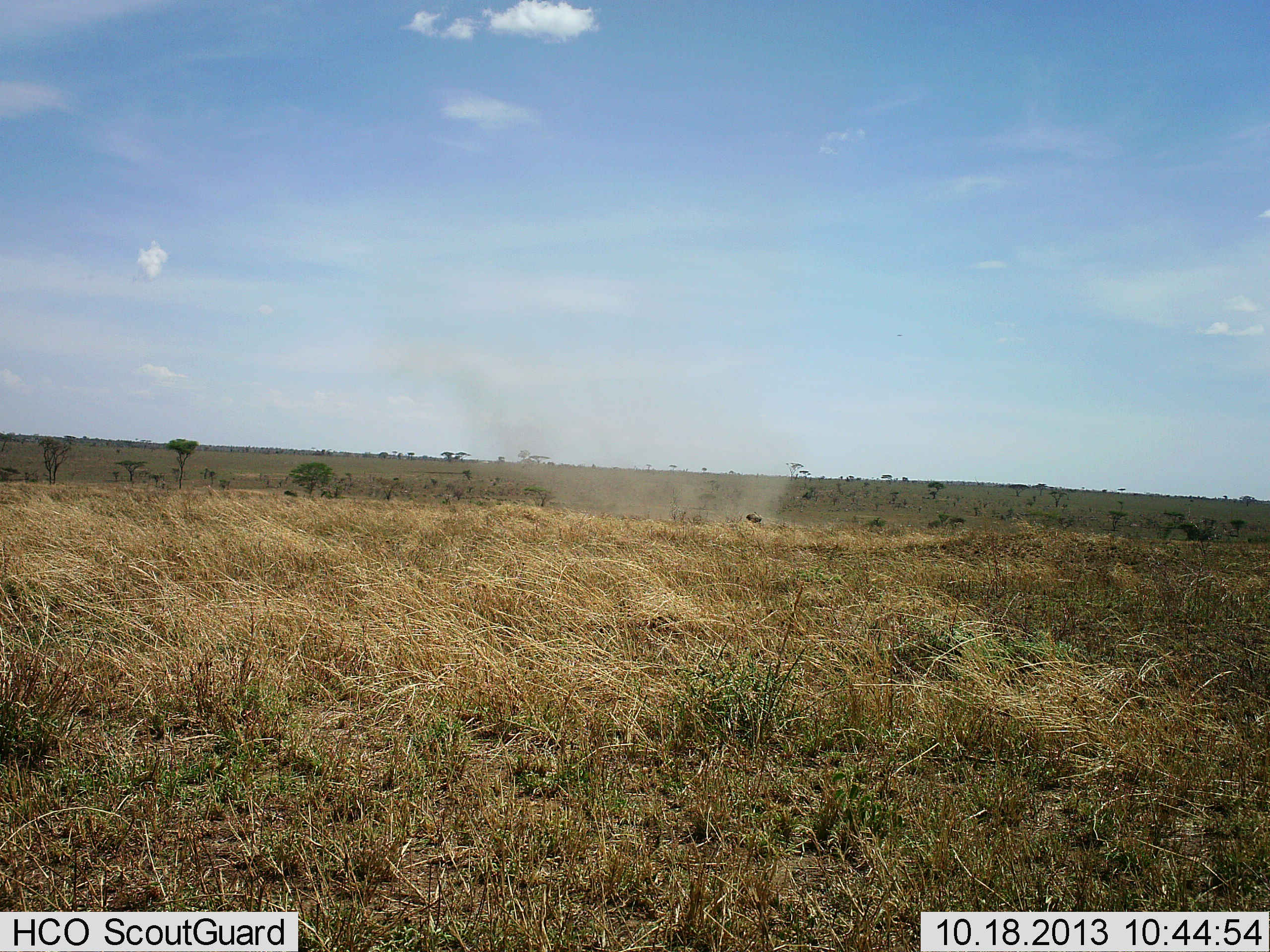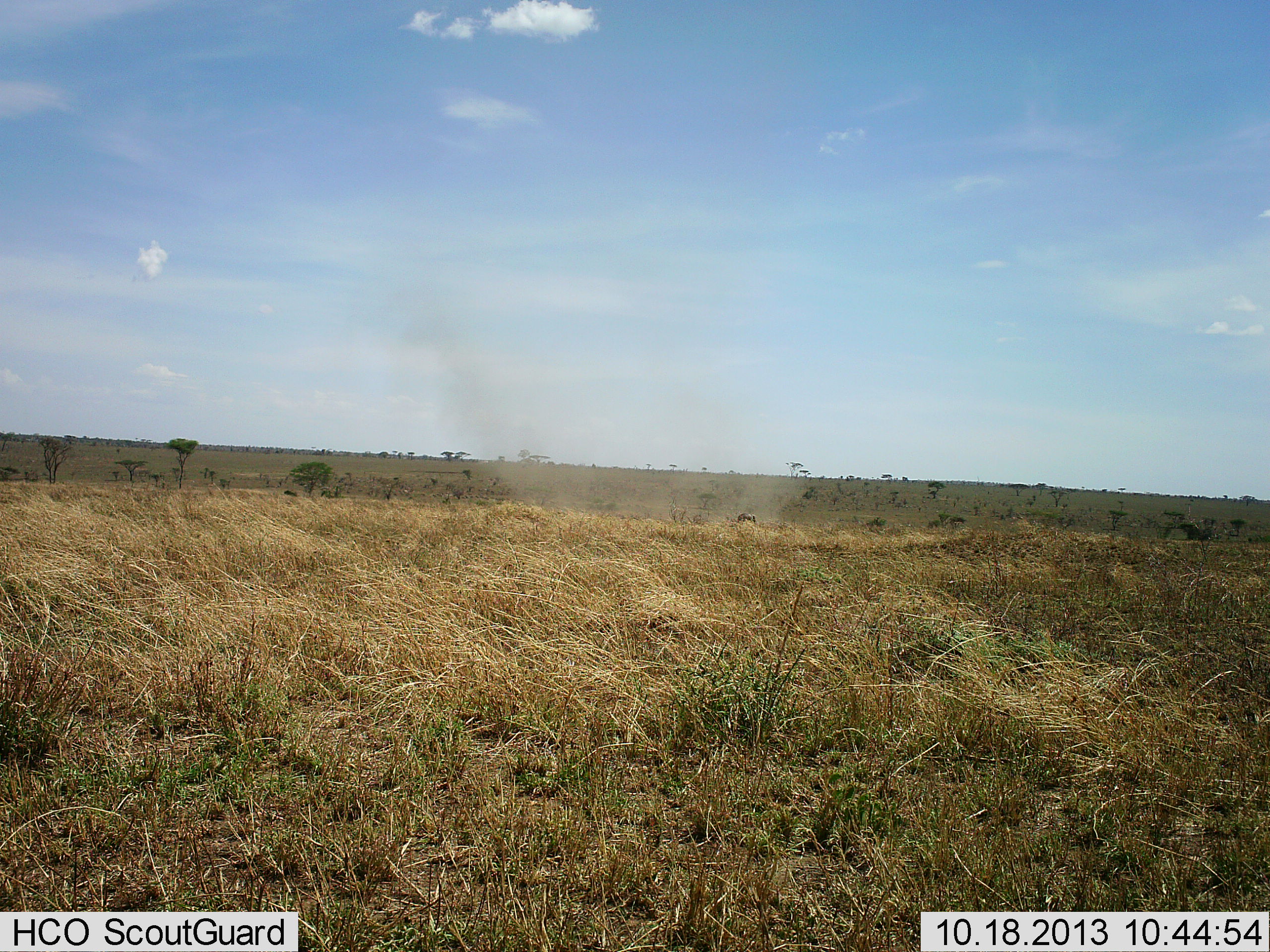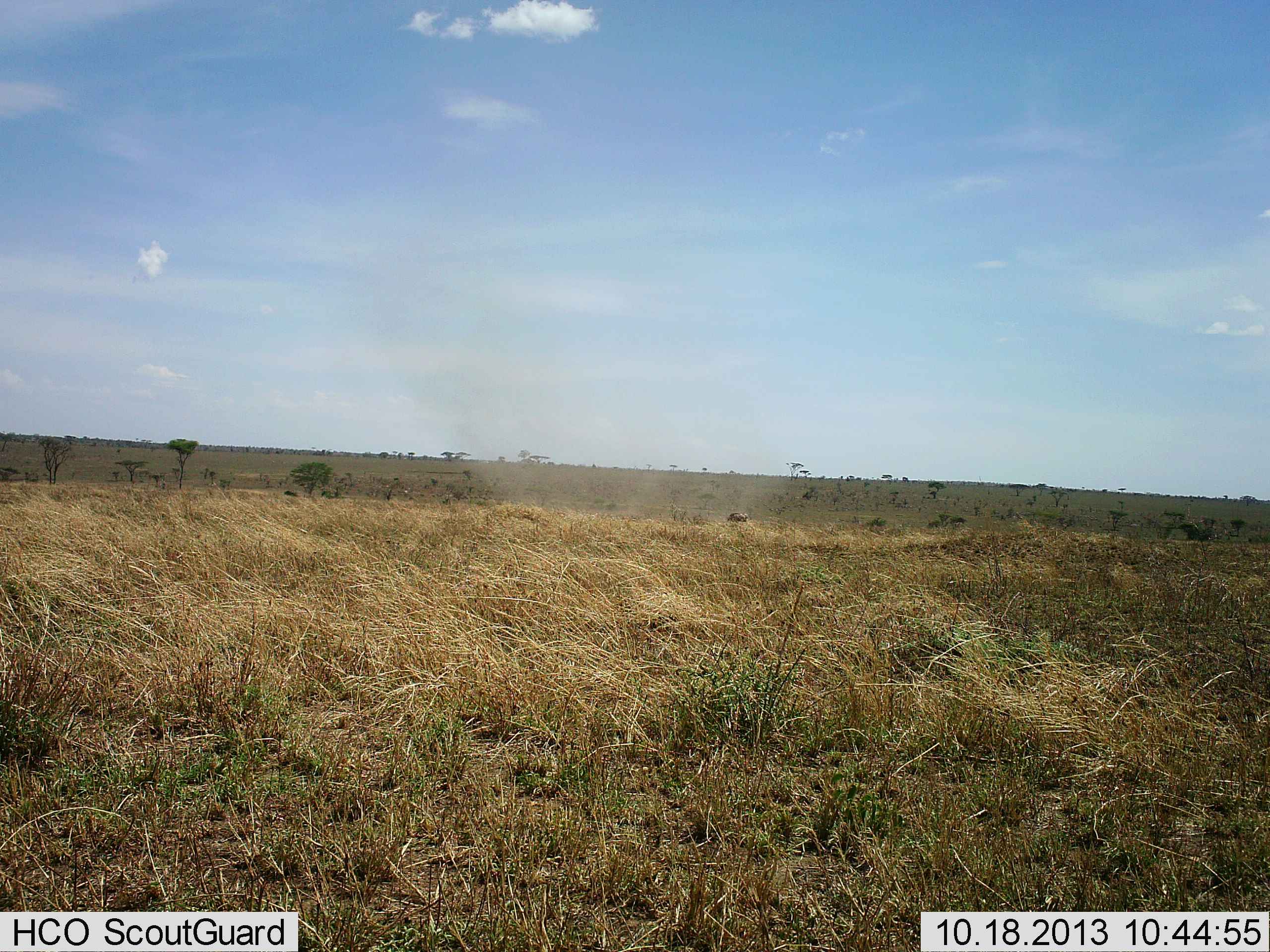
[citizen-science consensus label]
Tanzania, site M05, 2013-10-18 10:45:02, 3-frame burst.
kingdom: Animalia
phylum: Chordata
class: Mammalia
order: Artiodactyla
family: Bovidae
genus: Connochaetes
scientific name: Connochaetes taurinus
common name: blue wildebeest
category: wildebeest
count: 1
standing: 12%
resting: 0%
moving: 62%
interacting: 0%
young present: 0%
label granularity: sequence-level